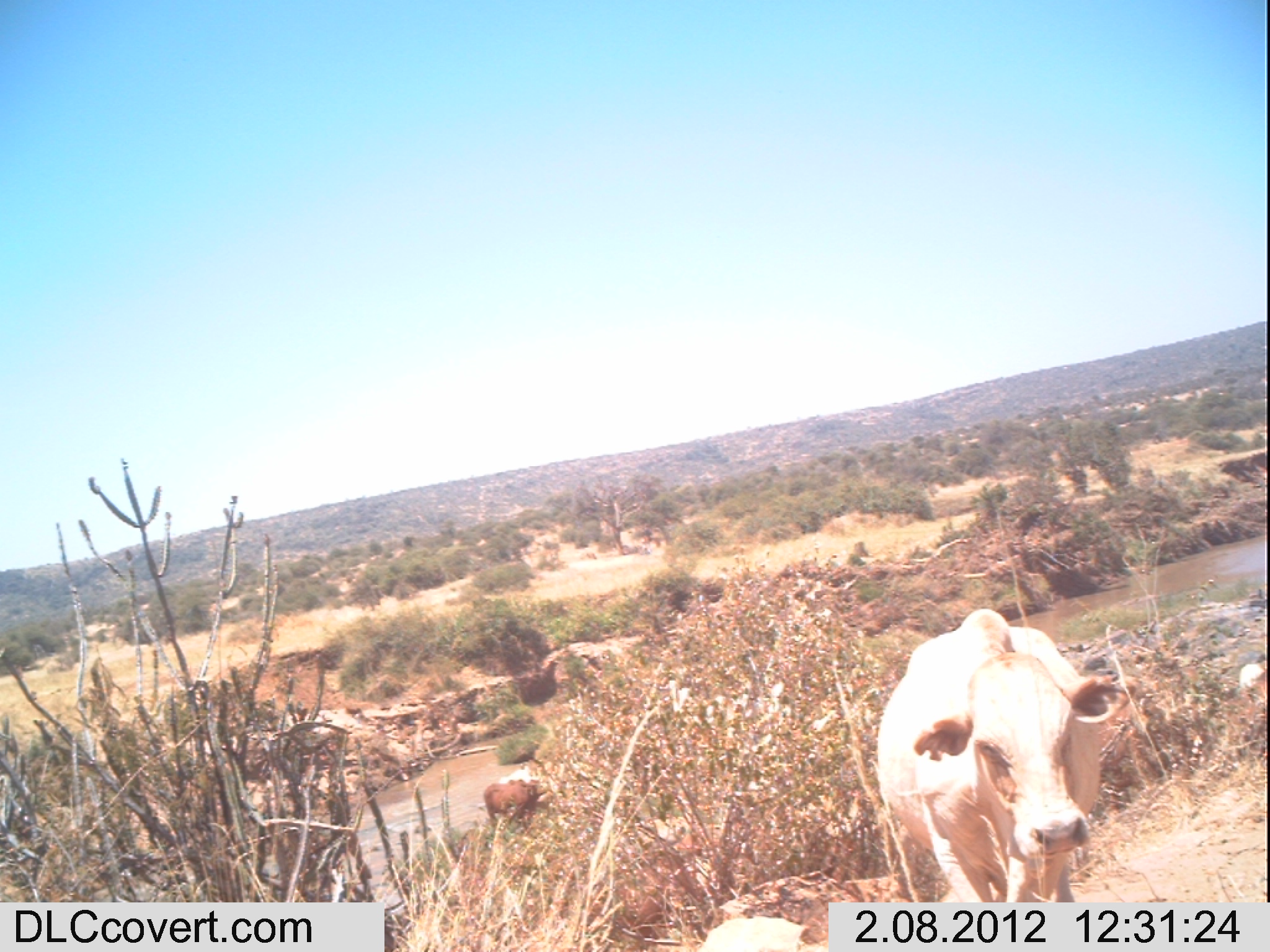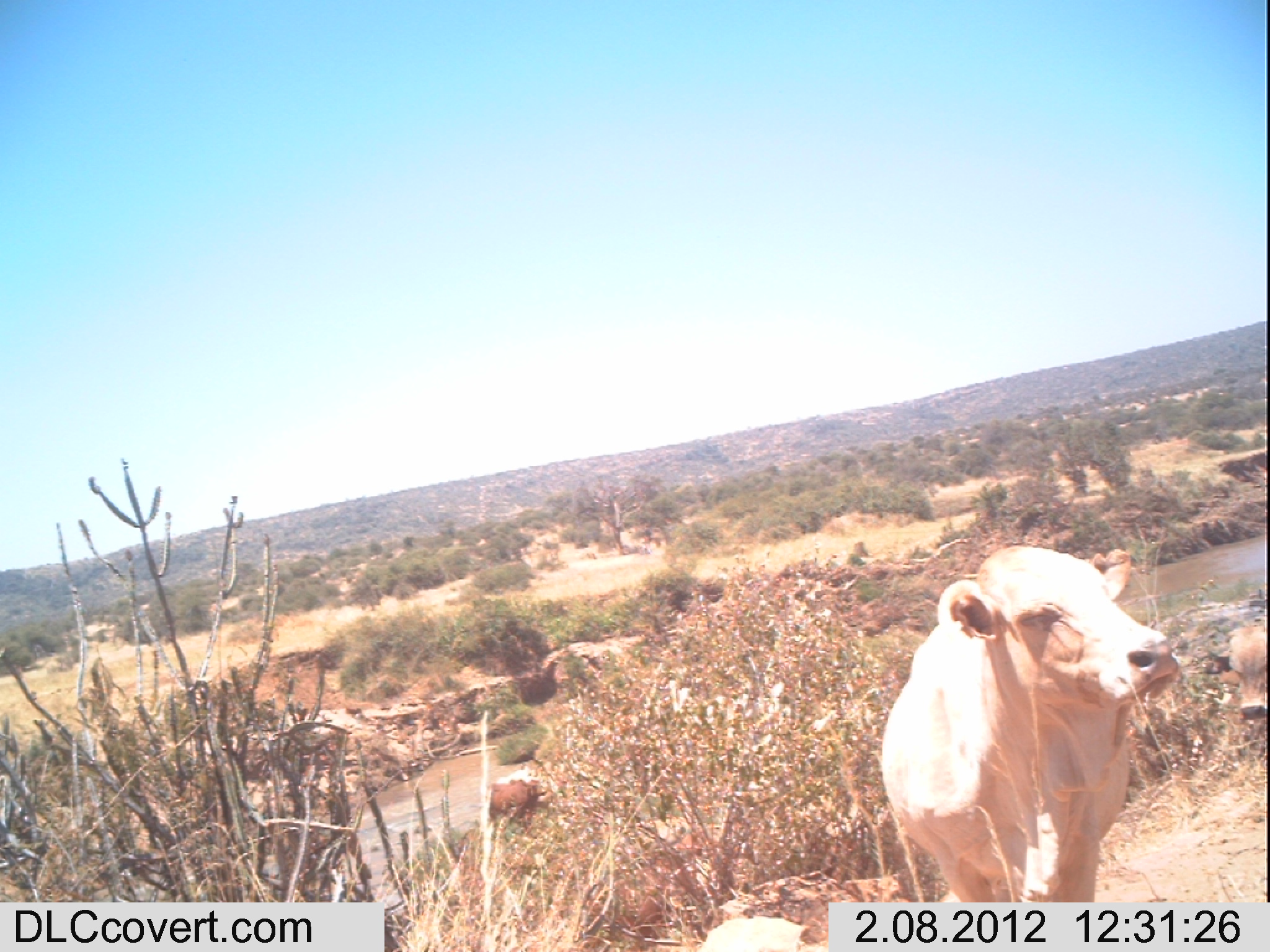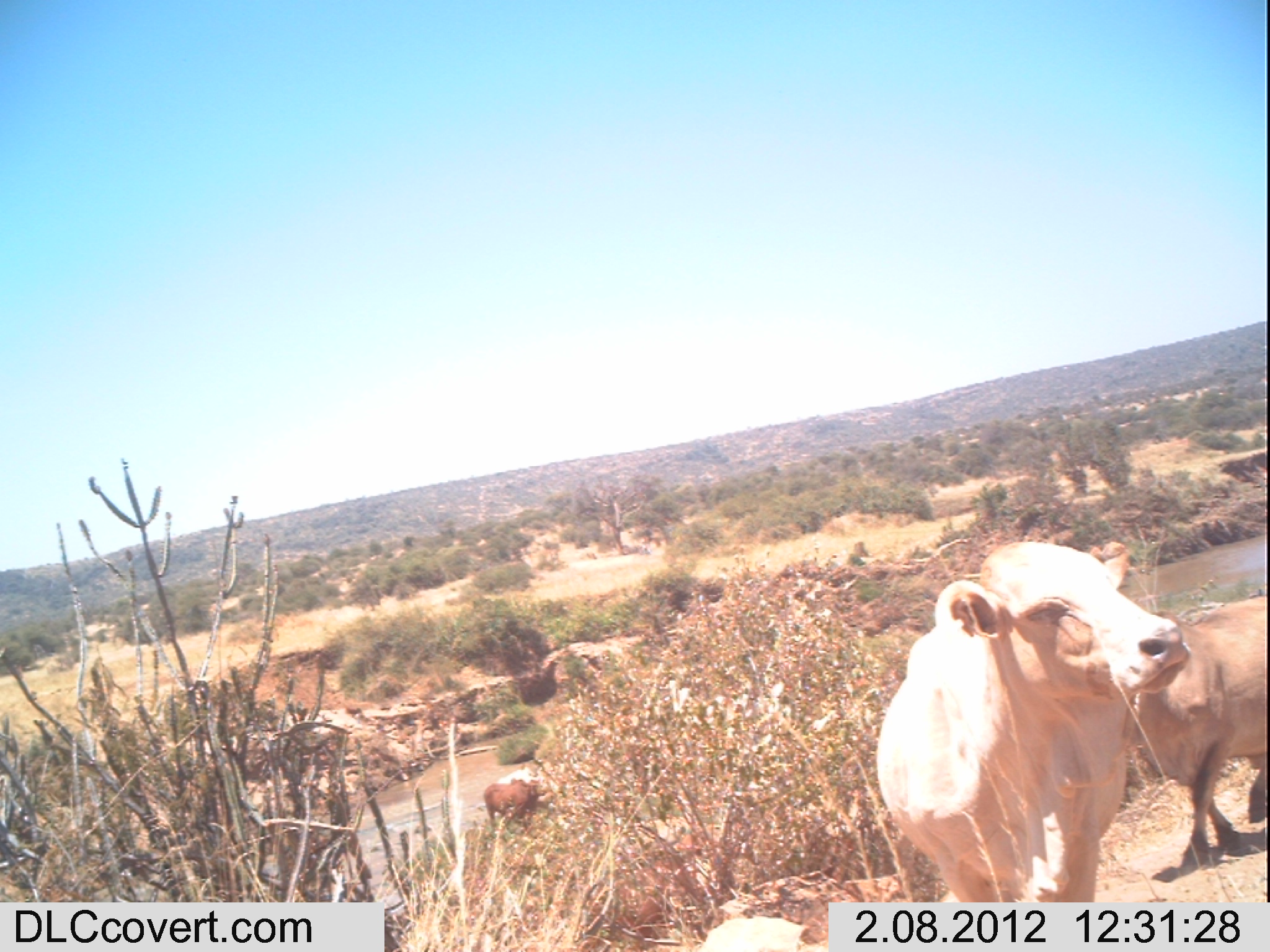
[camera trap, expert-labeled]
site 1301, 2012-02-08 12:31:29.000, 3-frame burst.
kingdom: Animalia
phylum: Chordata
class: Mammalia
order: Artiodactyla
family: Bovidae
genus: Bos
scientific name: Bos taurus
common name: domestic cattle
Bos taurus (domestic cattle), count 3.